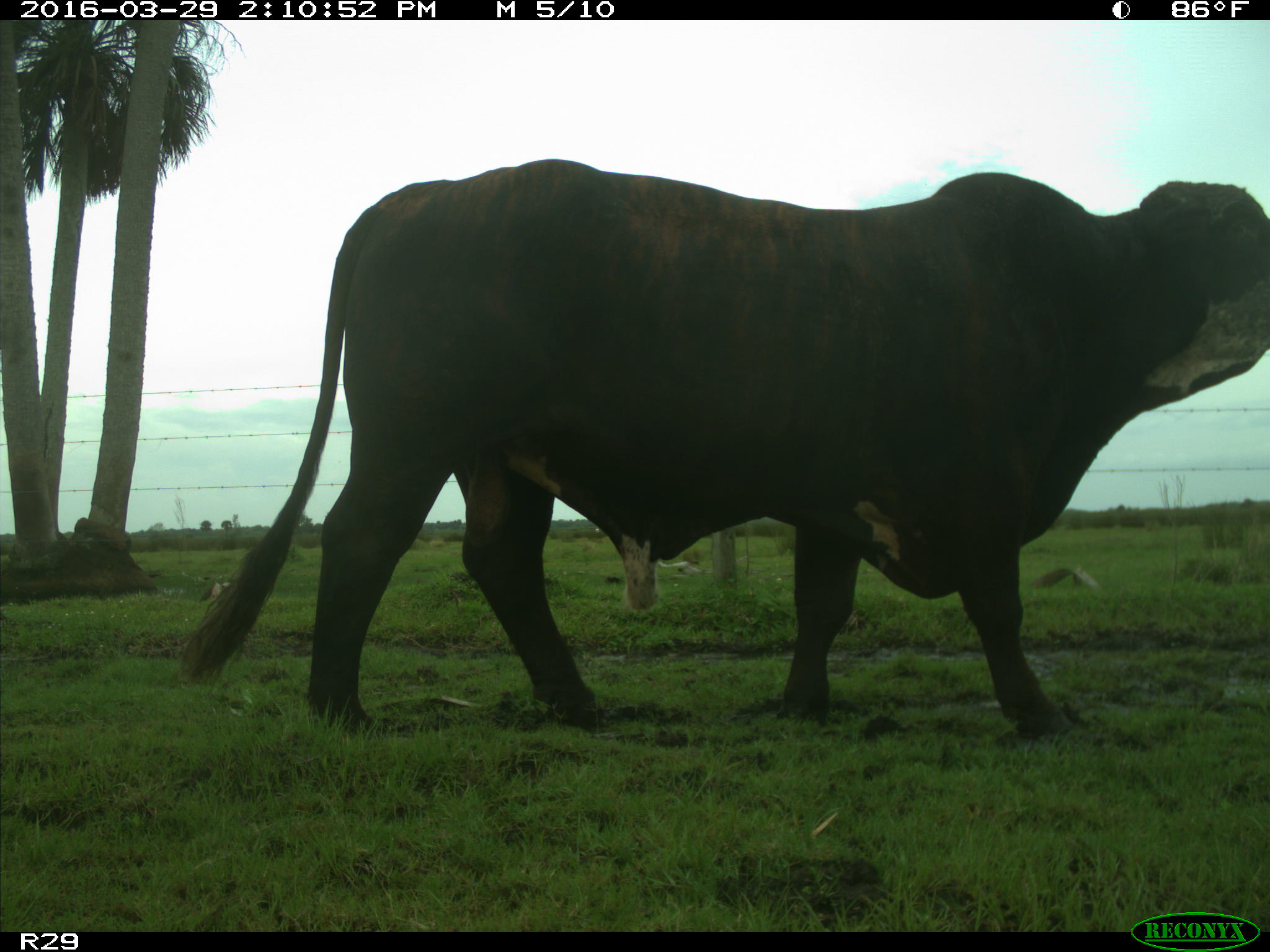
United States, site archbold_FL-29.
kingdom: Animalia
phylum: Chordata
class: Mammalia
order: Artiodactyla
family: Bovidae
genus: Bos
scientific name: Bos taurus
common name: domestic cow